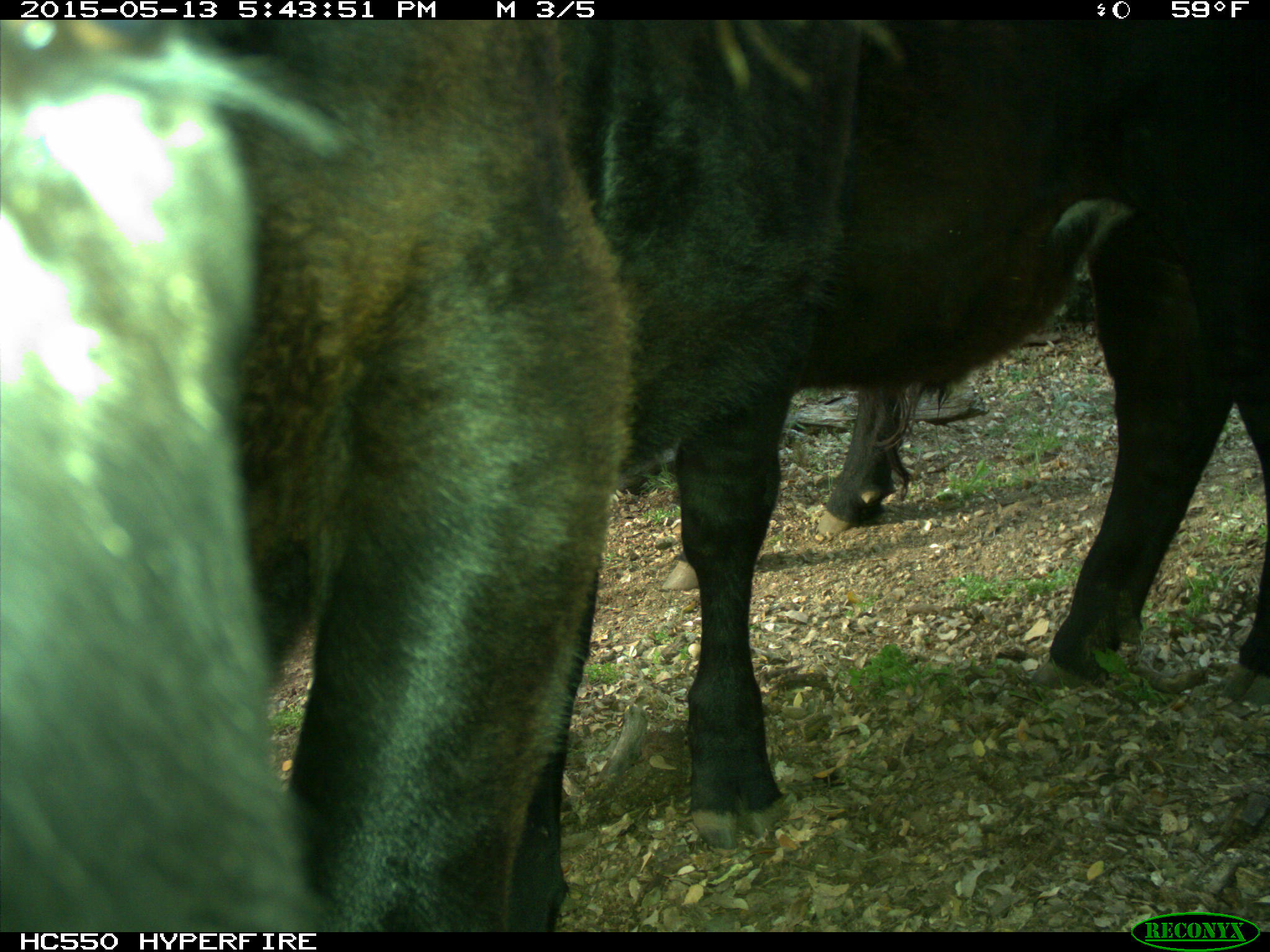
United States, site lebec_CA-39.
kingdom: Animalia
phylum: Chordata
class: Mammalia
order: Artiodactyla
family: Bovidae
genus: Bos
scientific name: Bos taurus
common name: domestic cow